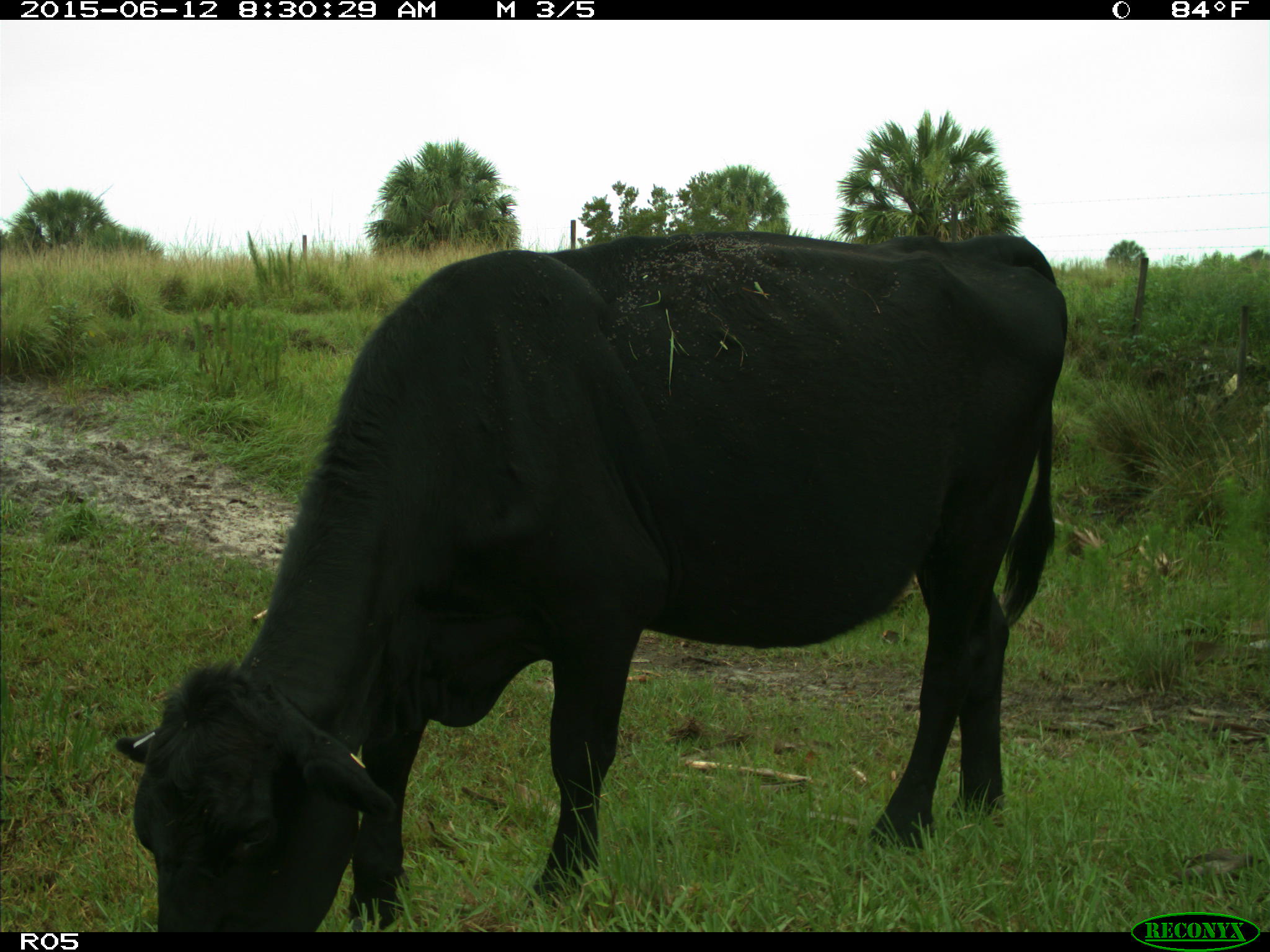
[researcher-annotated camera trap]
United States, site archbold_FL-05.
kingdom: Animalia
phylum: Chordata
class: Mammalia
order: Artiodactyla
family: Bovidae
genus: Bos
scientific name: Bos taurus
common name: domestic cow